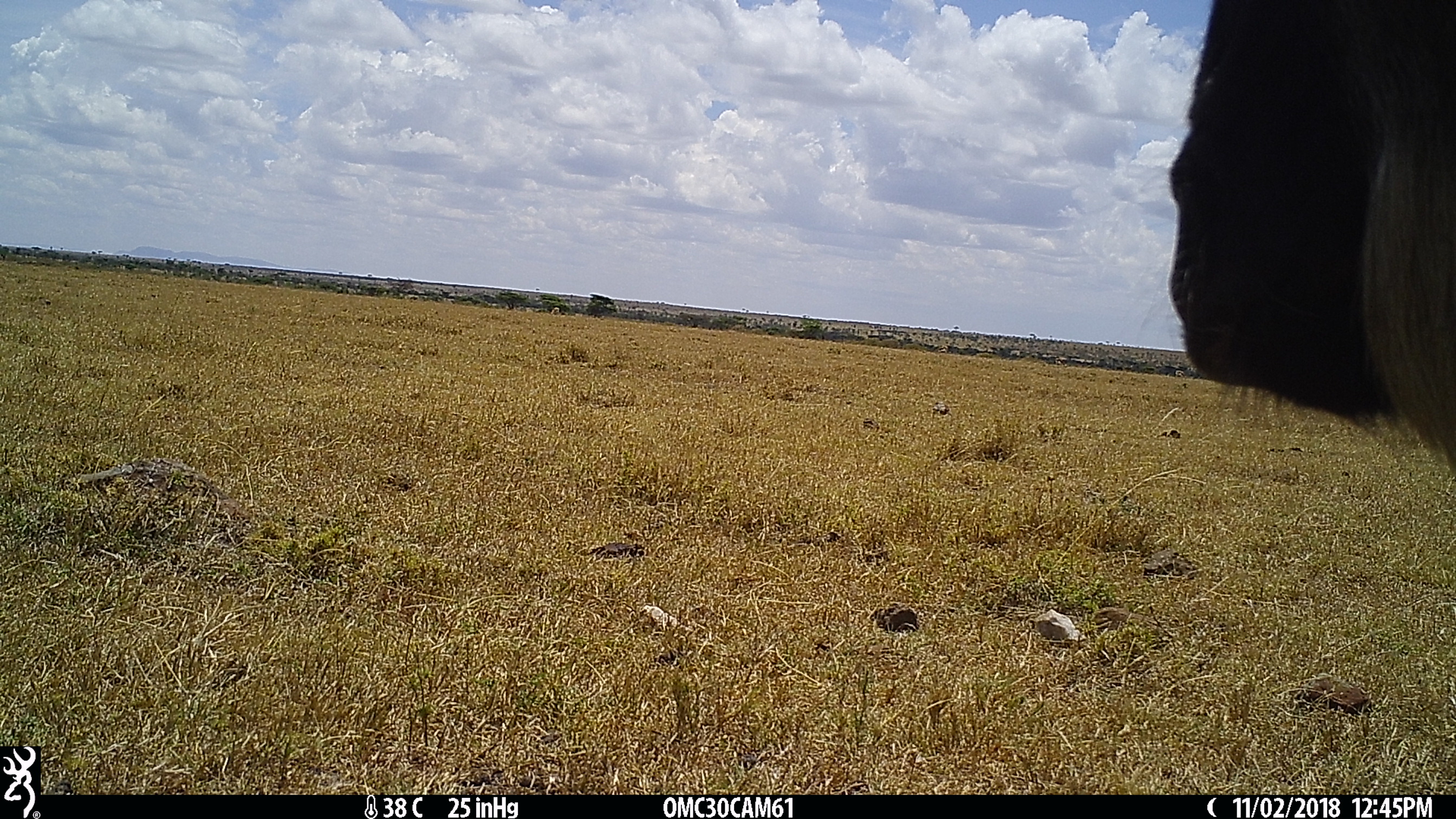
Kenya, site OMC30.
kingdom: Animalia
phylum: Chordata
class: Mammalia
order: Artiodactyla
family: Bovidae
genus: Connochaetes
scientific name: Connochaetes taurinus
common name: blue wildebeest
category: wildebeest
Wildebeest (blue wildebeest) (Connochaetes taurinus).